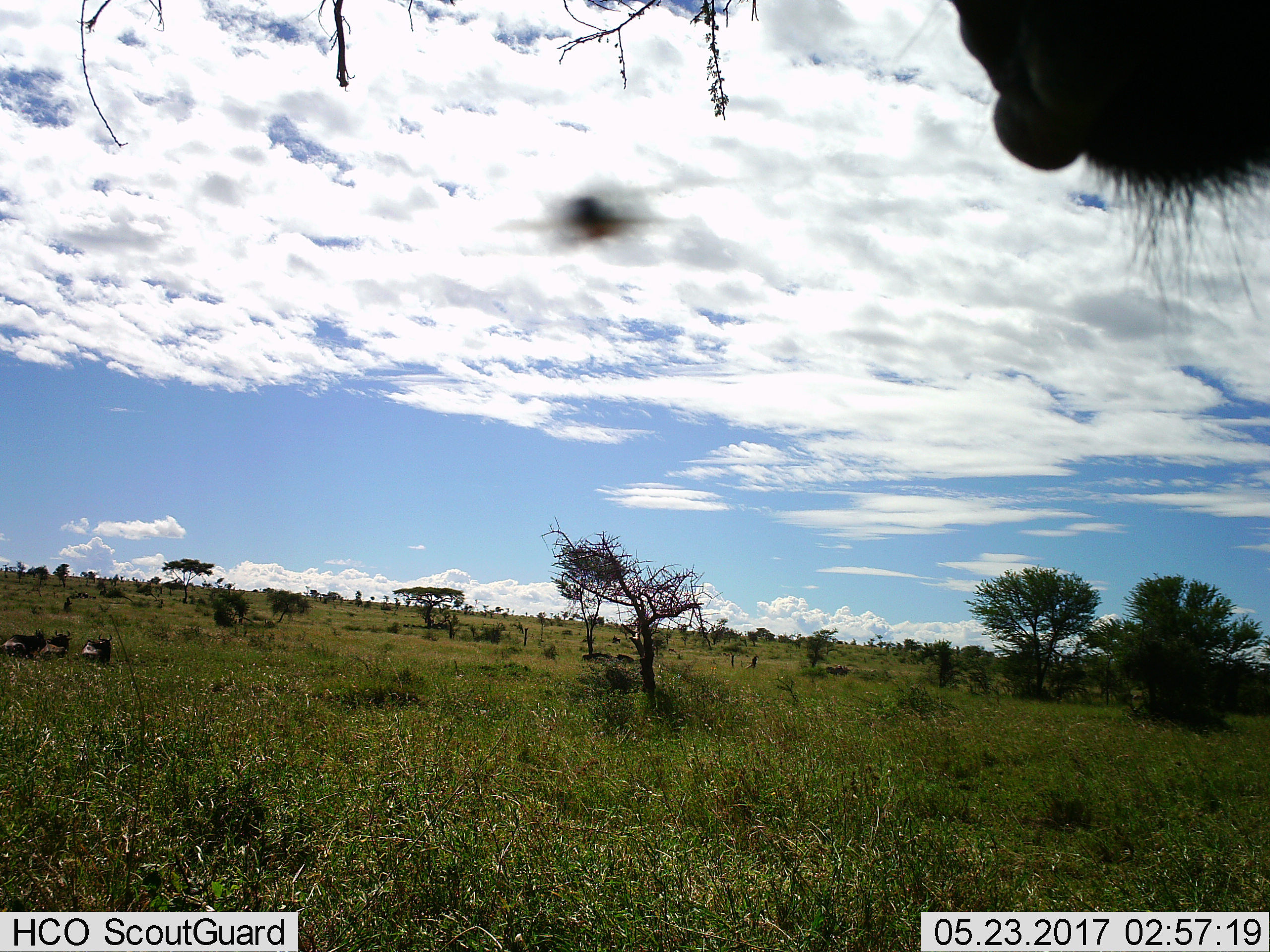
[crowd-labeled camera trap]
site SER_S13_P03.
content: unidentified animal